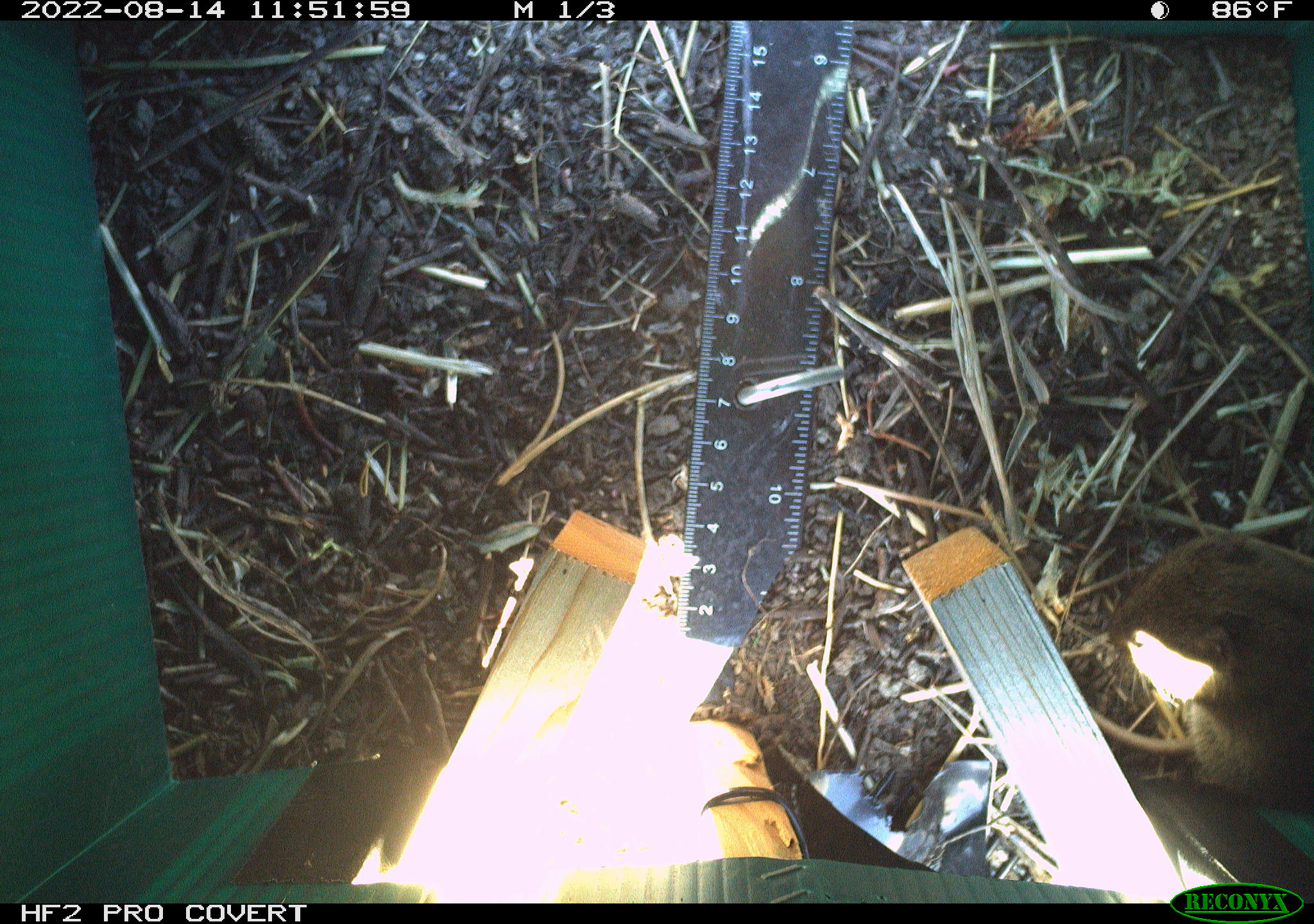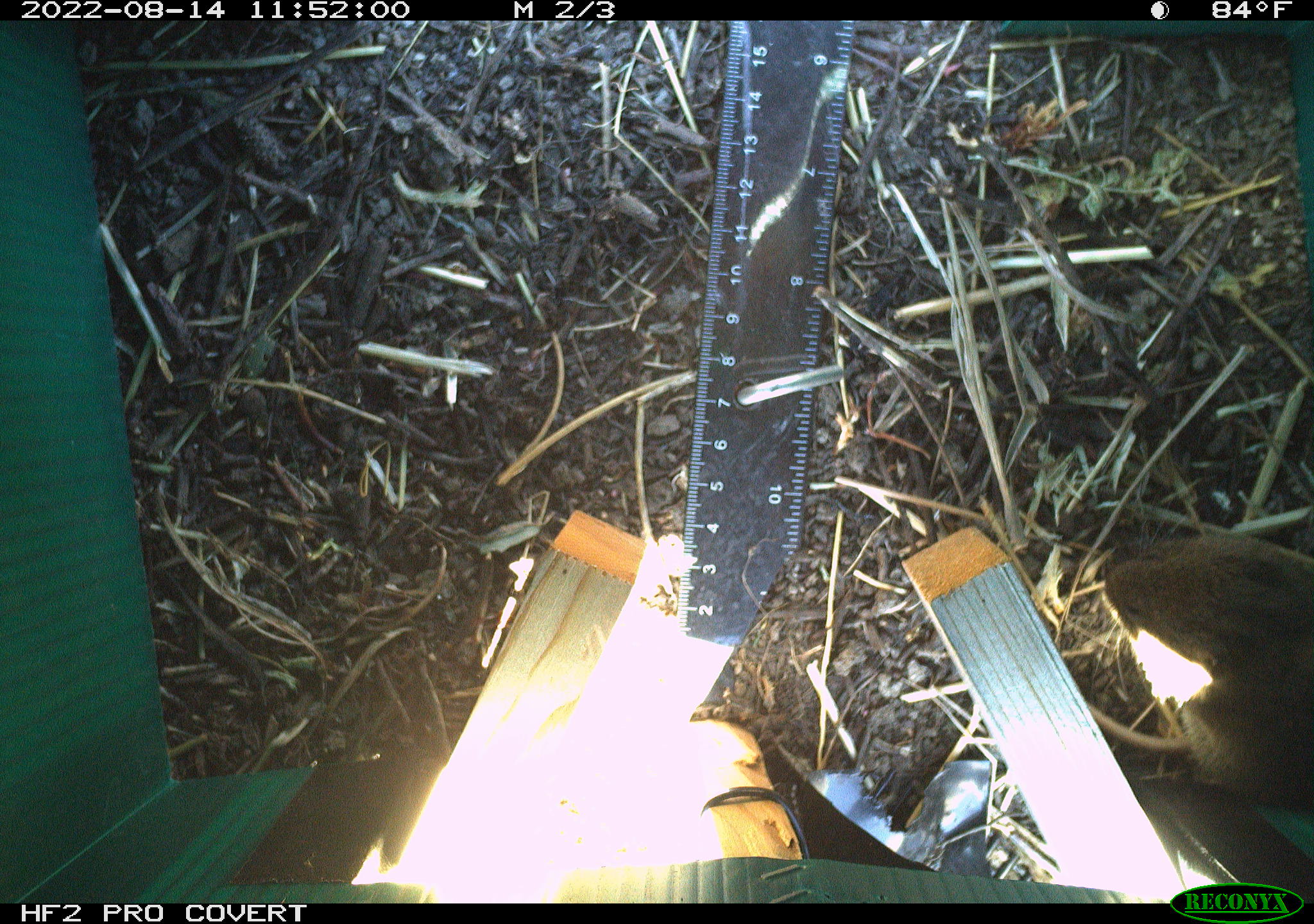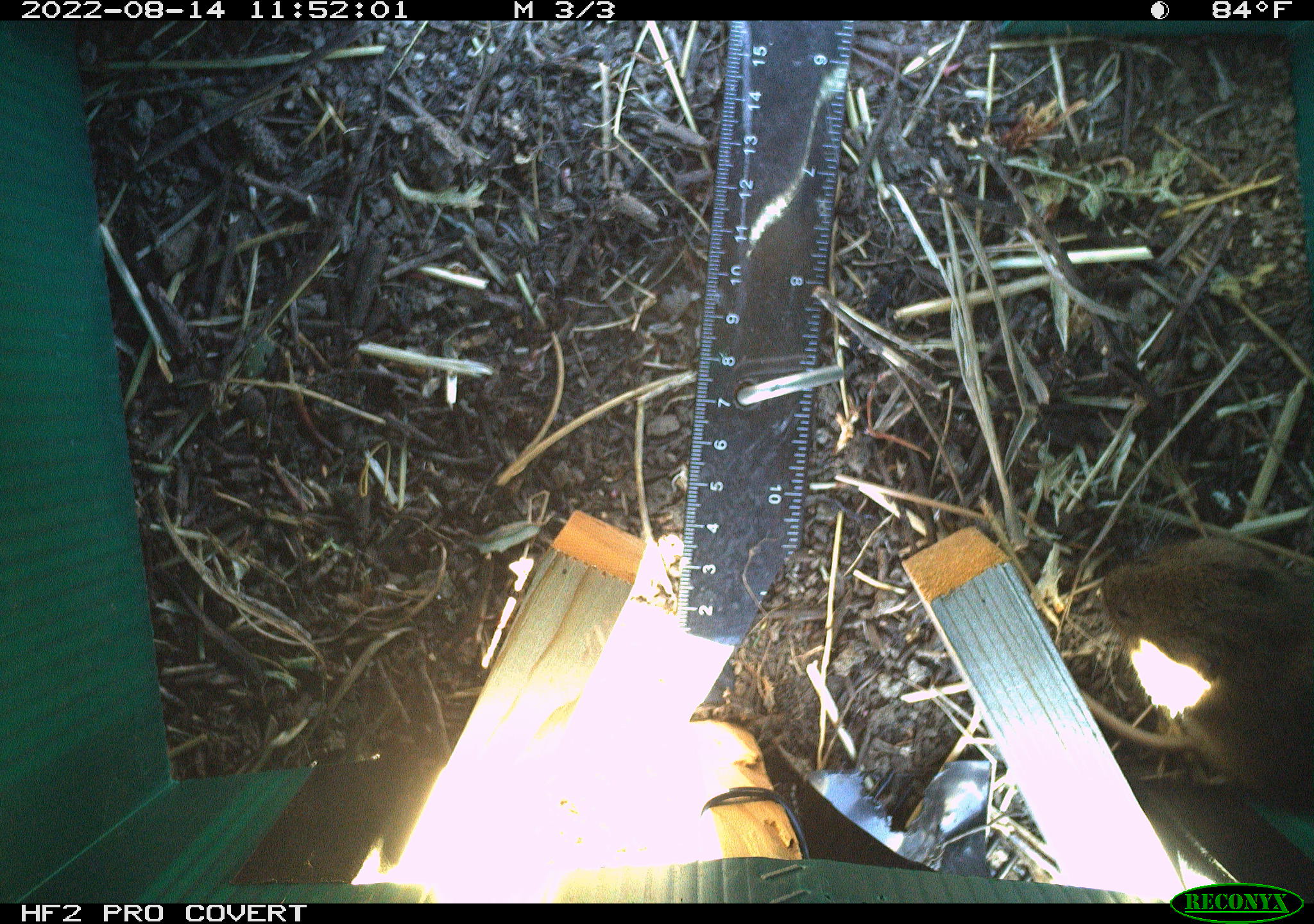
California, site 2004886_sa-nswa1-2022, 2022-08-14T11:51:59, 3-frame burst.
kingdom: Animalia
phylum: Chordata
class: Mammalia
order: Rodentia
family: Cricetidae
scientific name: Cricetidae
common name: hamsters, voles, lemmings, and allies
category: cricetidae family